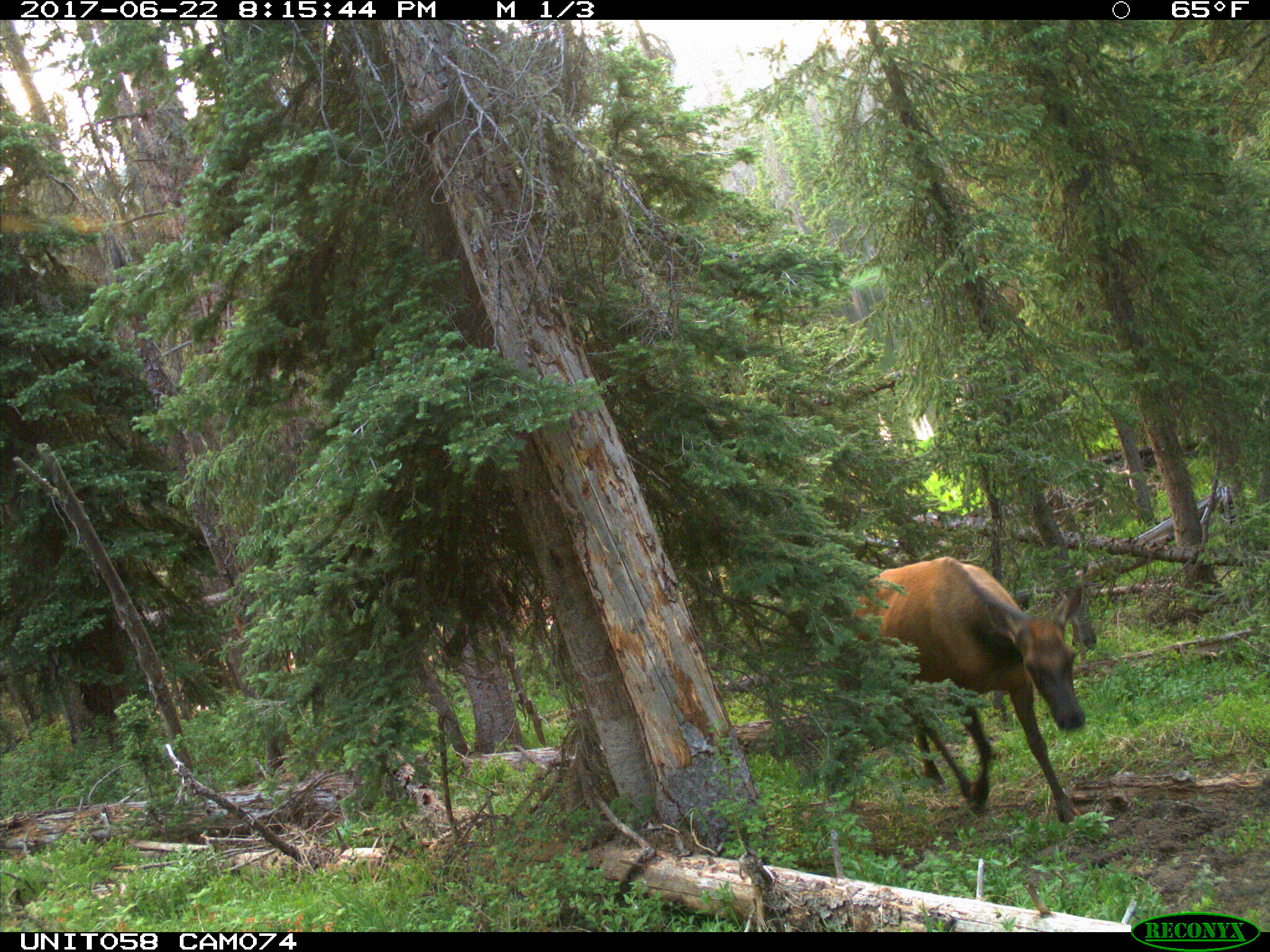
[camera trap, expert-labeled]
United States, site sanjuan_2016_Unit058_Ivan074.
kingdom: Animalia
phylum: Chordata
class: Mammalia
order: Artiodactyla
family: Cervidae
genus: Cervus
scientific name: Cervus elaphus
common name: red deer